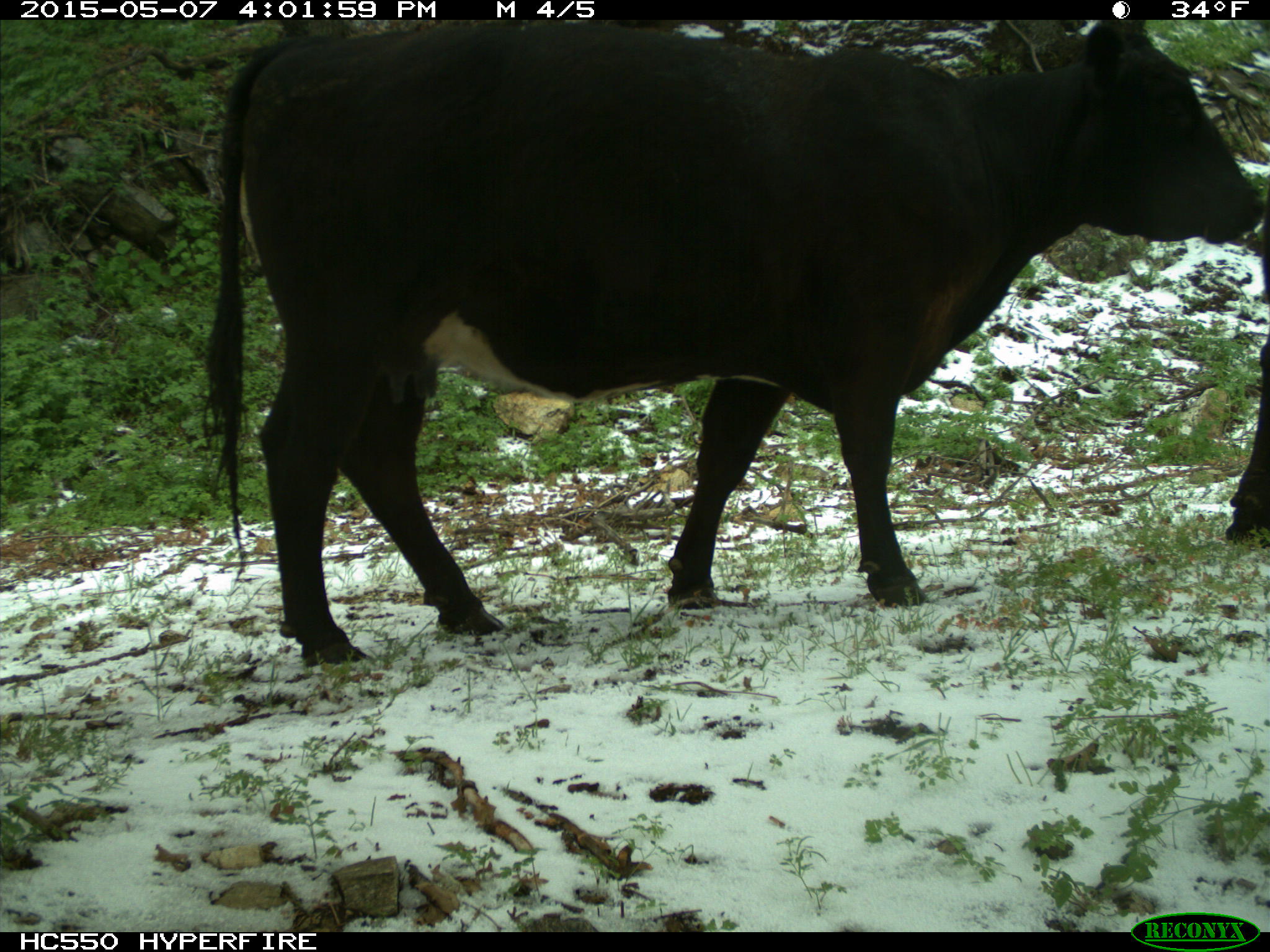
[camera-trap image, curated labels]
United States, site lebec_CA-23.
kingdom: Animalia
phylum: Chordata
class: Mammalia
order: Artiodactyla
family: Bovidae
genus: Bos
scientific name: Bos taurus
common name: domestic cow